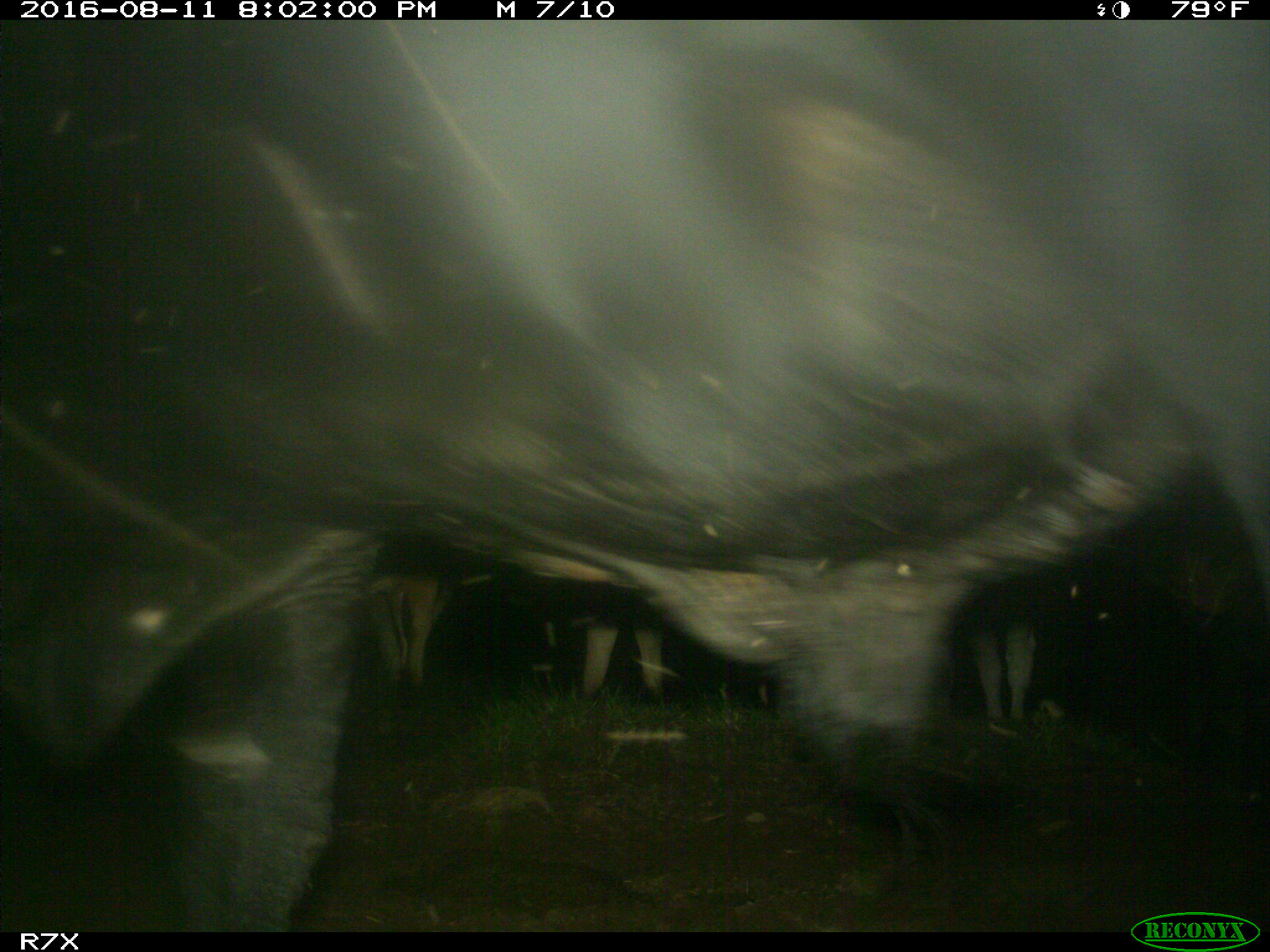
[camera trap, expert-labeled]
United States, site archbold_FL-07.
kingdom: Animalia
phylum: Chordata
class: Mammalia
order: Artiodactyla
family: Bovidae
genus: Bos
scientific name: Bos taurus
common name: domestic cow